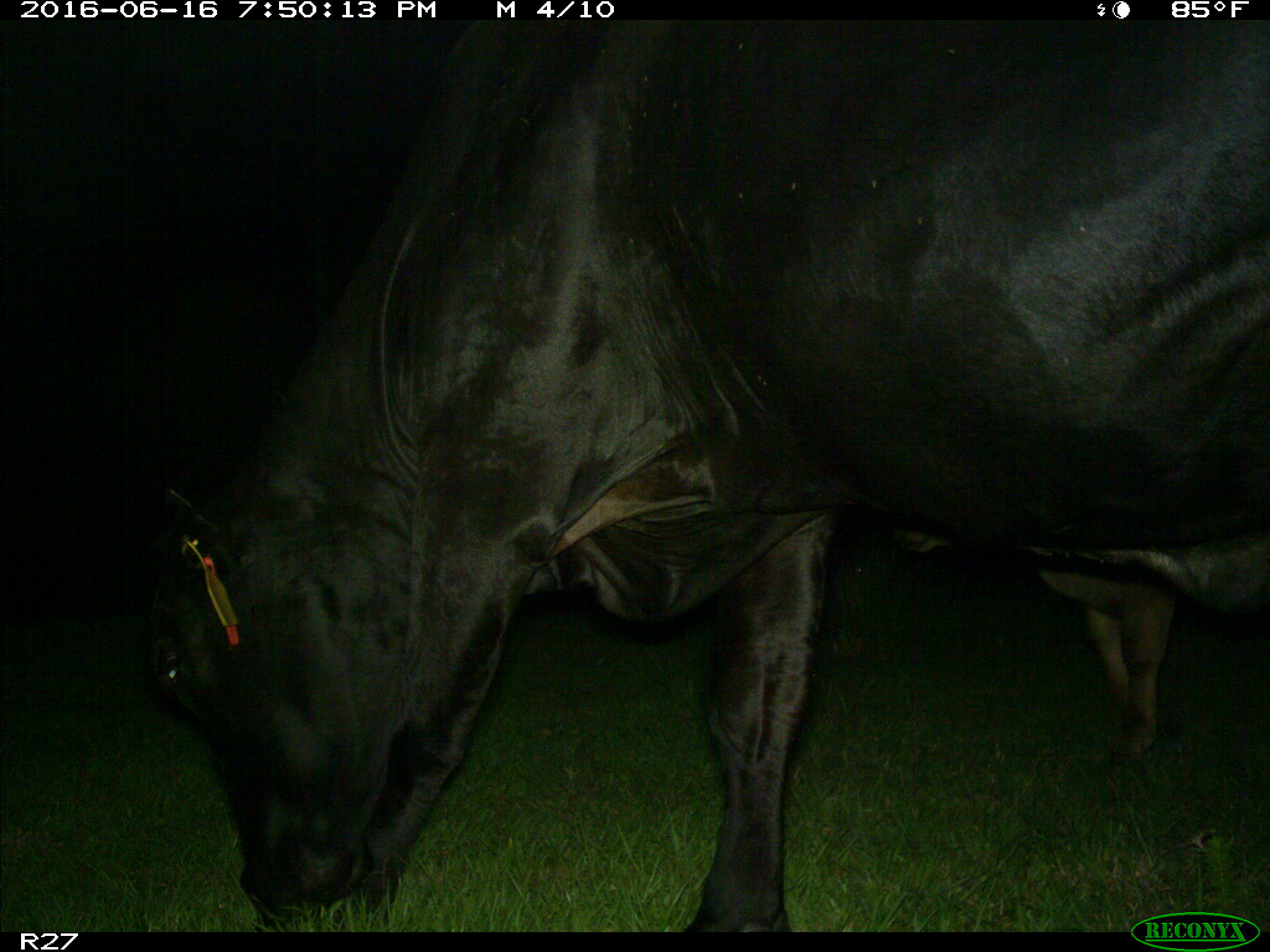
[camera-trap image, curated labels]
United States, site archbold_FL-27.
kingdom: Animalia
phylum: Chordata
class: Mammalia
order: Artiodactyla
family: Bovidae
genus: Bos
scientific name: Bos taurus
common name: domestic cow